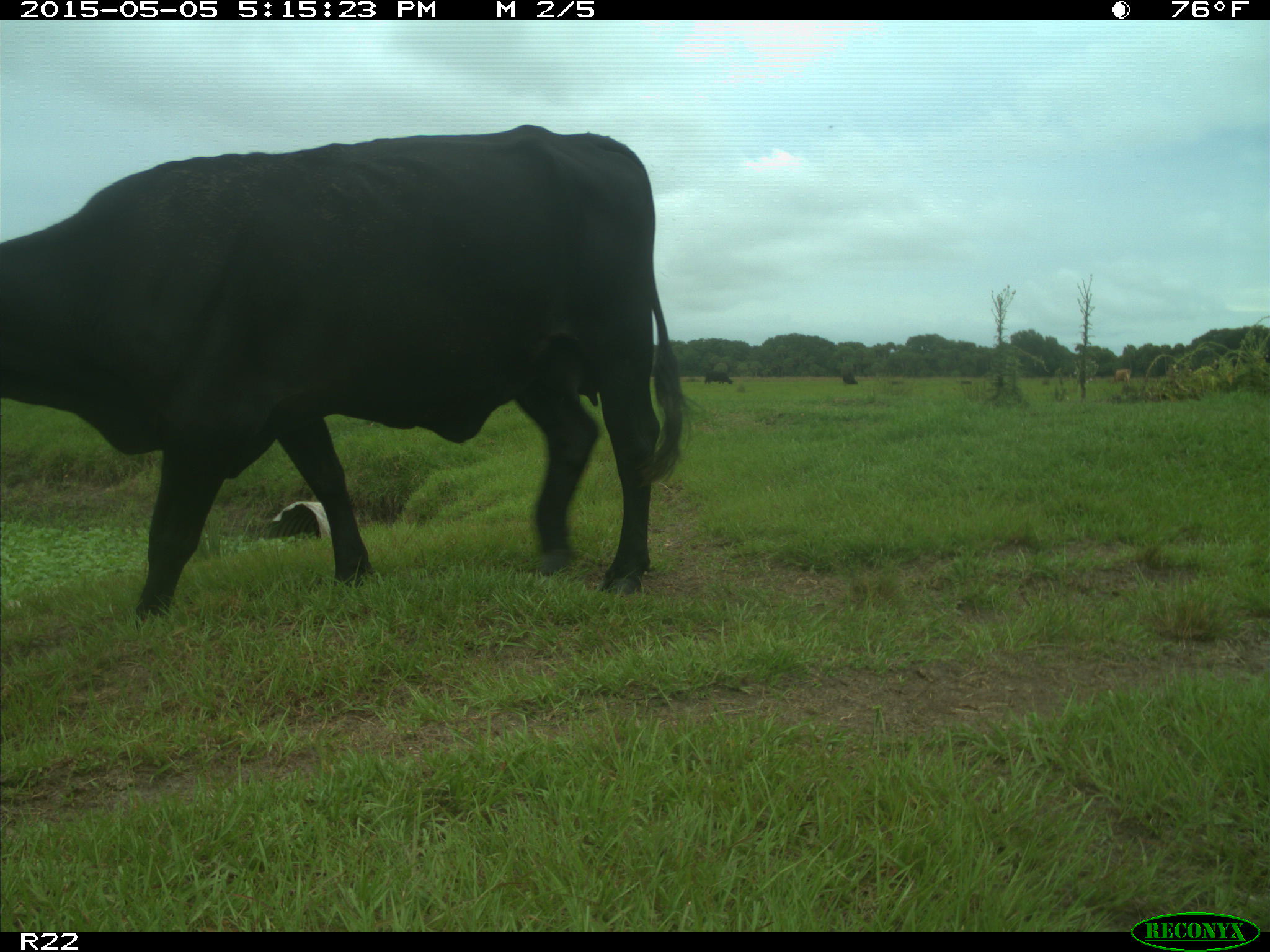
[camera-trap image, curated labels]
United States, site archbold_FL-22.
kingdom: Animalia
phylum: Chordata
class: Mammalia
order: Artiodactyla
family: Bovidae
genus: Bos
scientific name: Bos taurus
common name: domestic cow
Bos taurus (domestic cow).